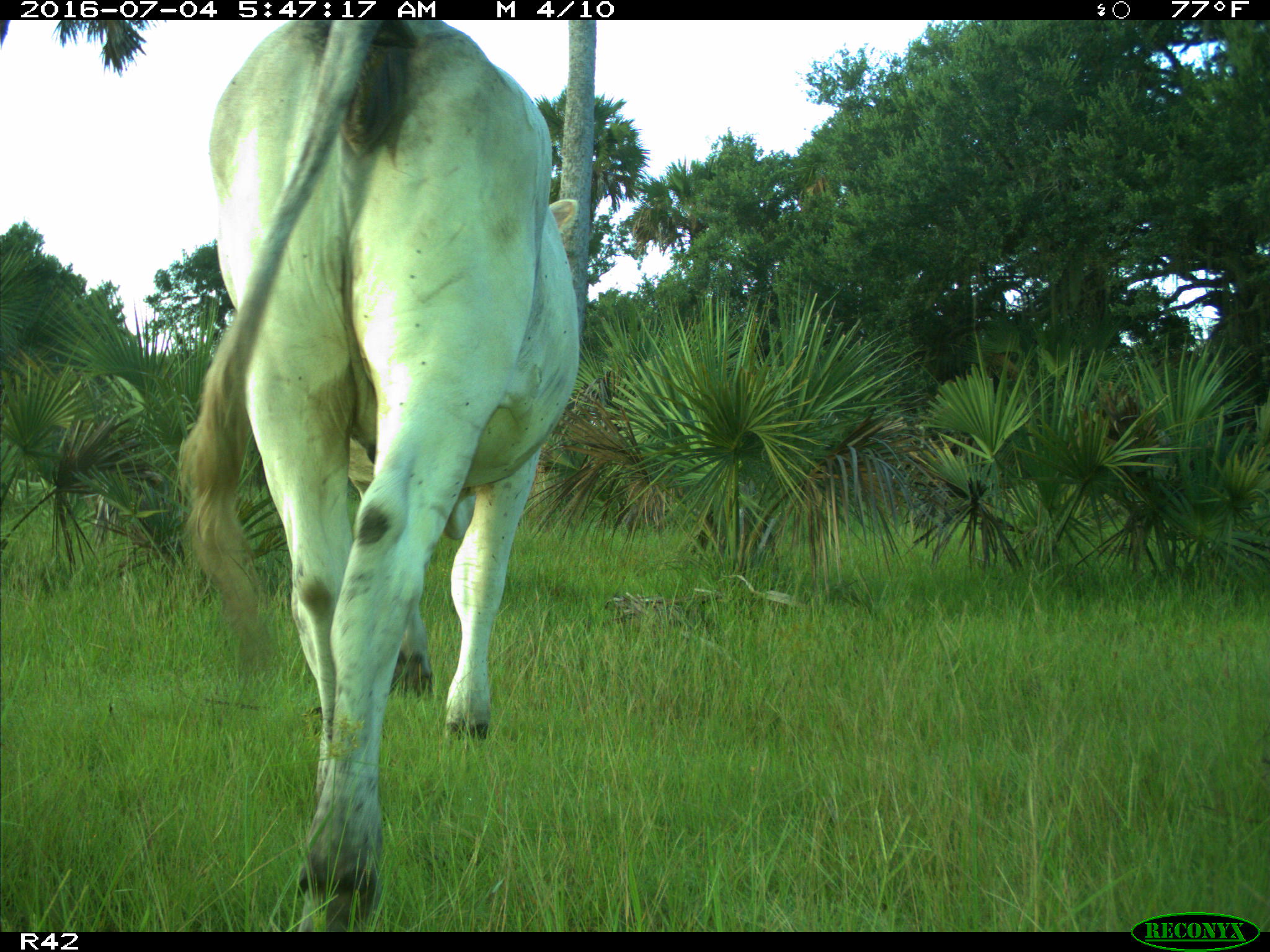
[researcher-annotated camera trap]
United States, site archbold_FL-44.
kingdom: Animalia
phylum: Chordata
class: Mammalia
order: Artiodactyla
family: Bovidae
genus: Bos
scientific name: Bos taurus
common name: domestic cow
Bos taurus (domestic cow).